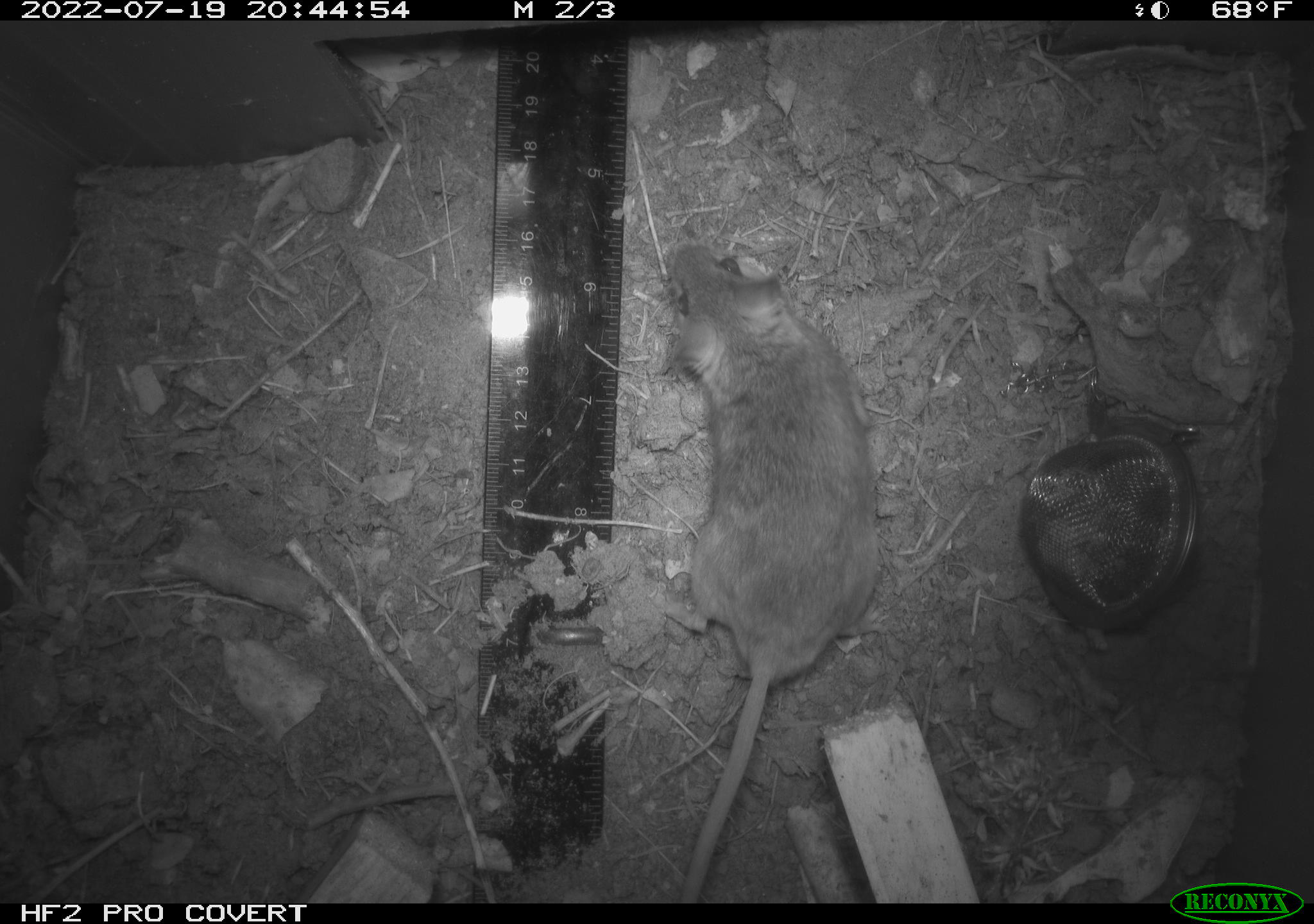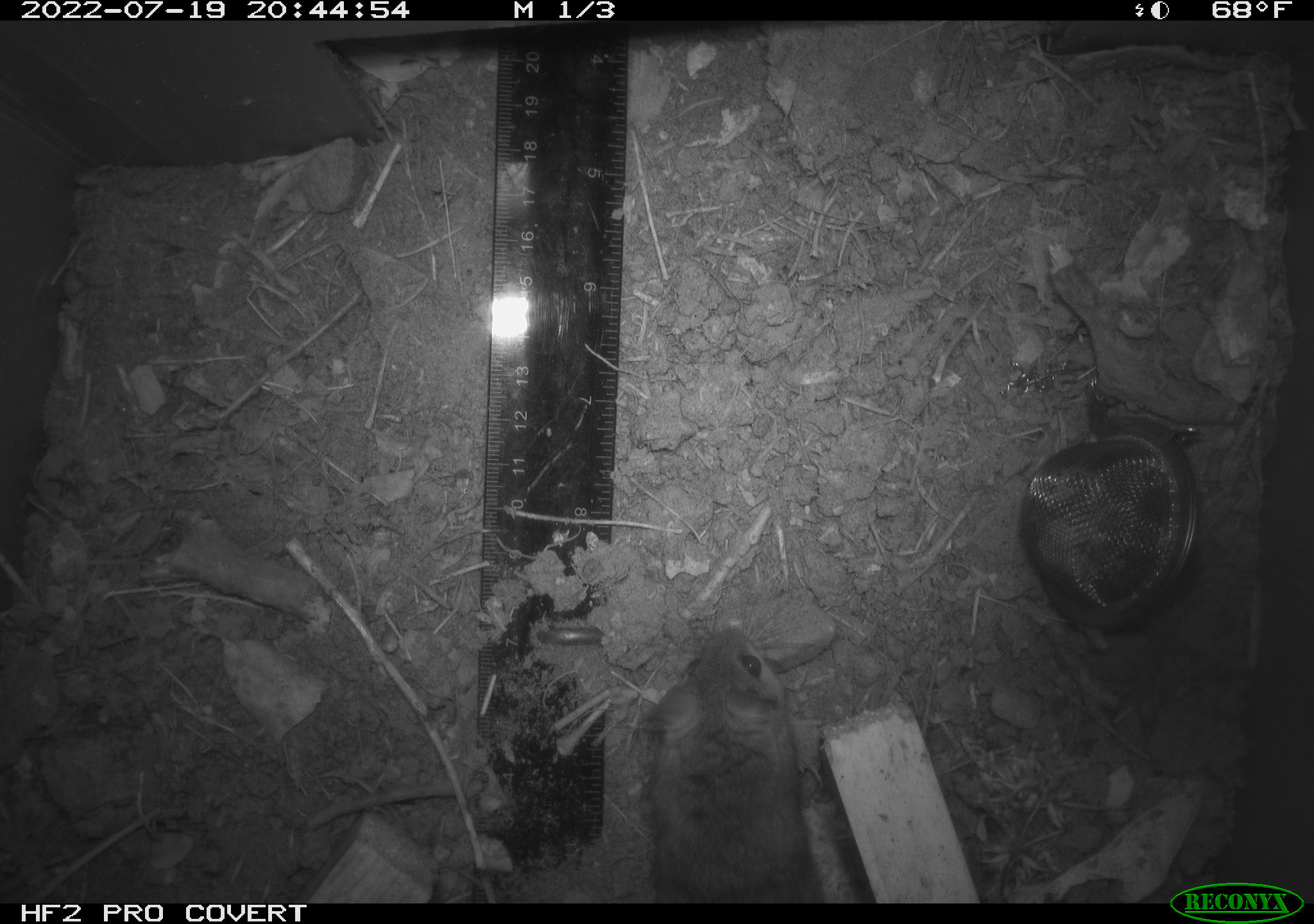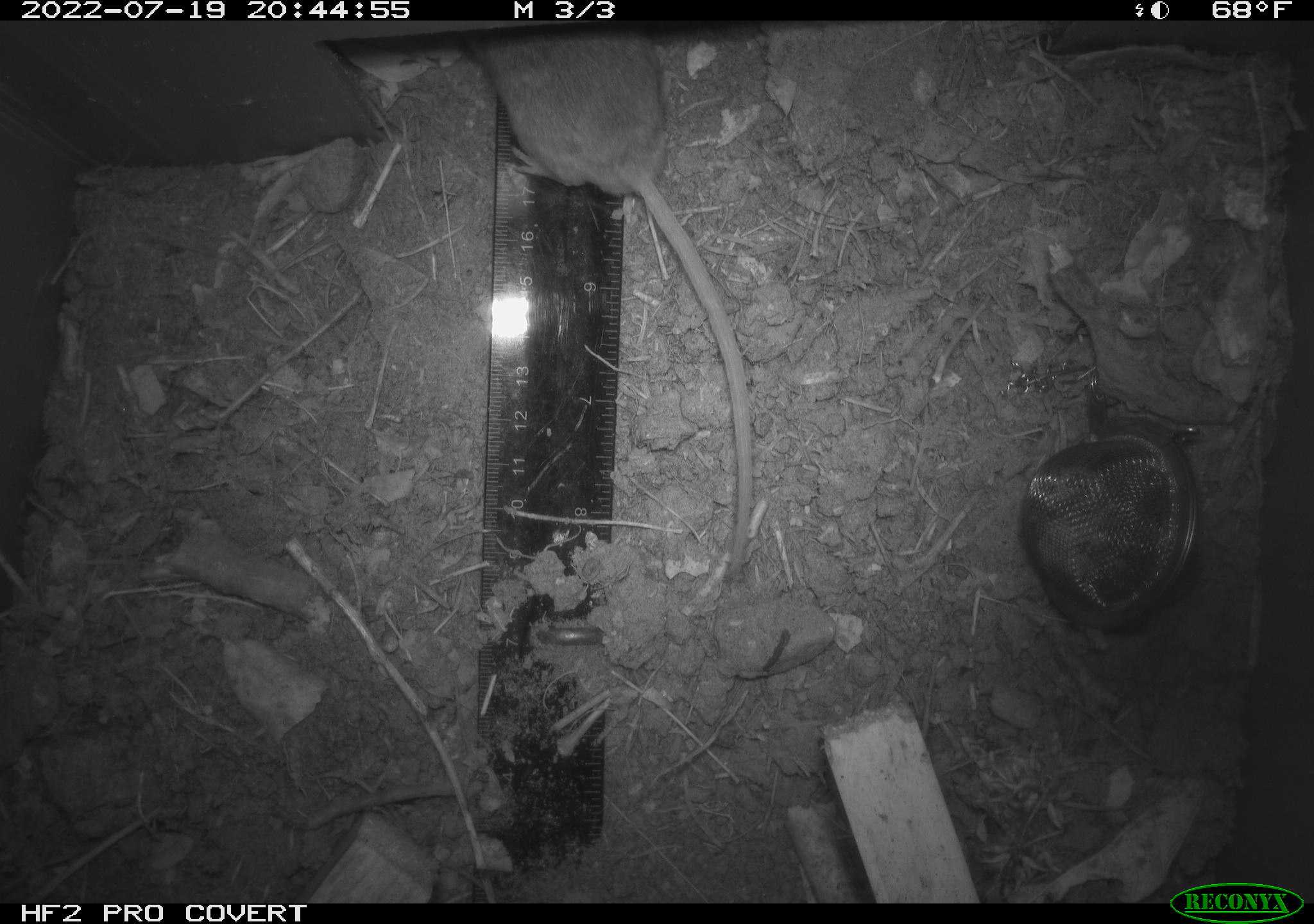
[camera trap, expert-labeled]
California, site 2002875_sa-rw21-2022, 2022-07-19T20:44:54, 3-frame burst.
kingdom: Animalia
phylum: Chordata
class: Mammalia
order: Rodentia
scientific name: Rodentia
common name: mouse species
Mouse species (Rodentia).